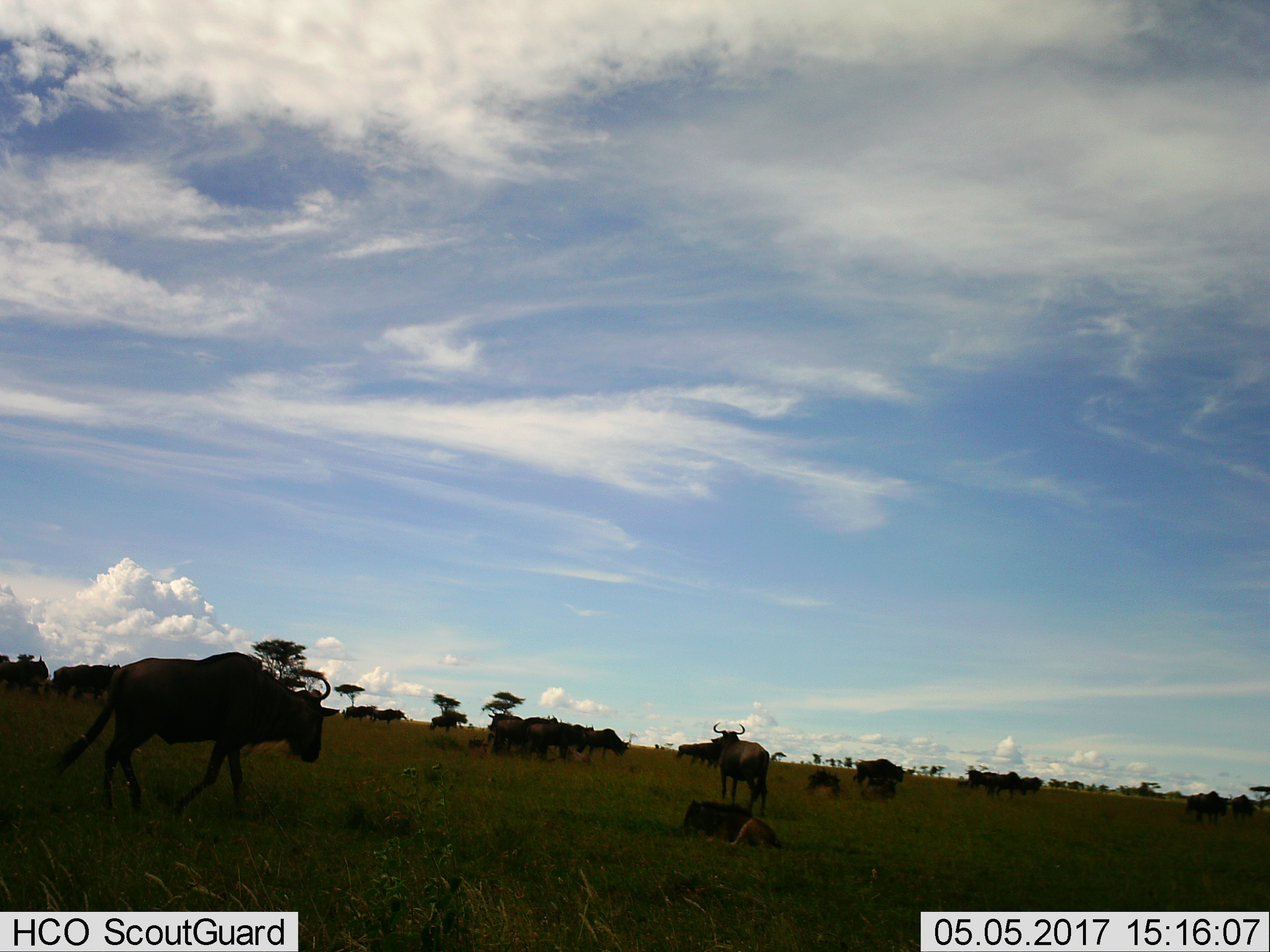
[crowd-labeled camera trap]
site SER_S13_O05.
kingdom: Animalia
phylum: Chordata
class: Mammalia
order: Artiodactyla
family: Bovidae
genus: Connochaetes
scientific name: Connochaetes taurinus taurinus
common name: blue wildebeest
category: wildebeestblue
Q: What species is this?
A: Wildebeestblue (blue wildebeest) (Connochaetes taurinus taurinus).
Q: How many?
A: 11-50.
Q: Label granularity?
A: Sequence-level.